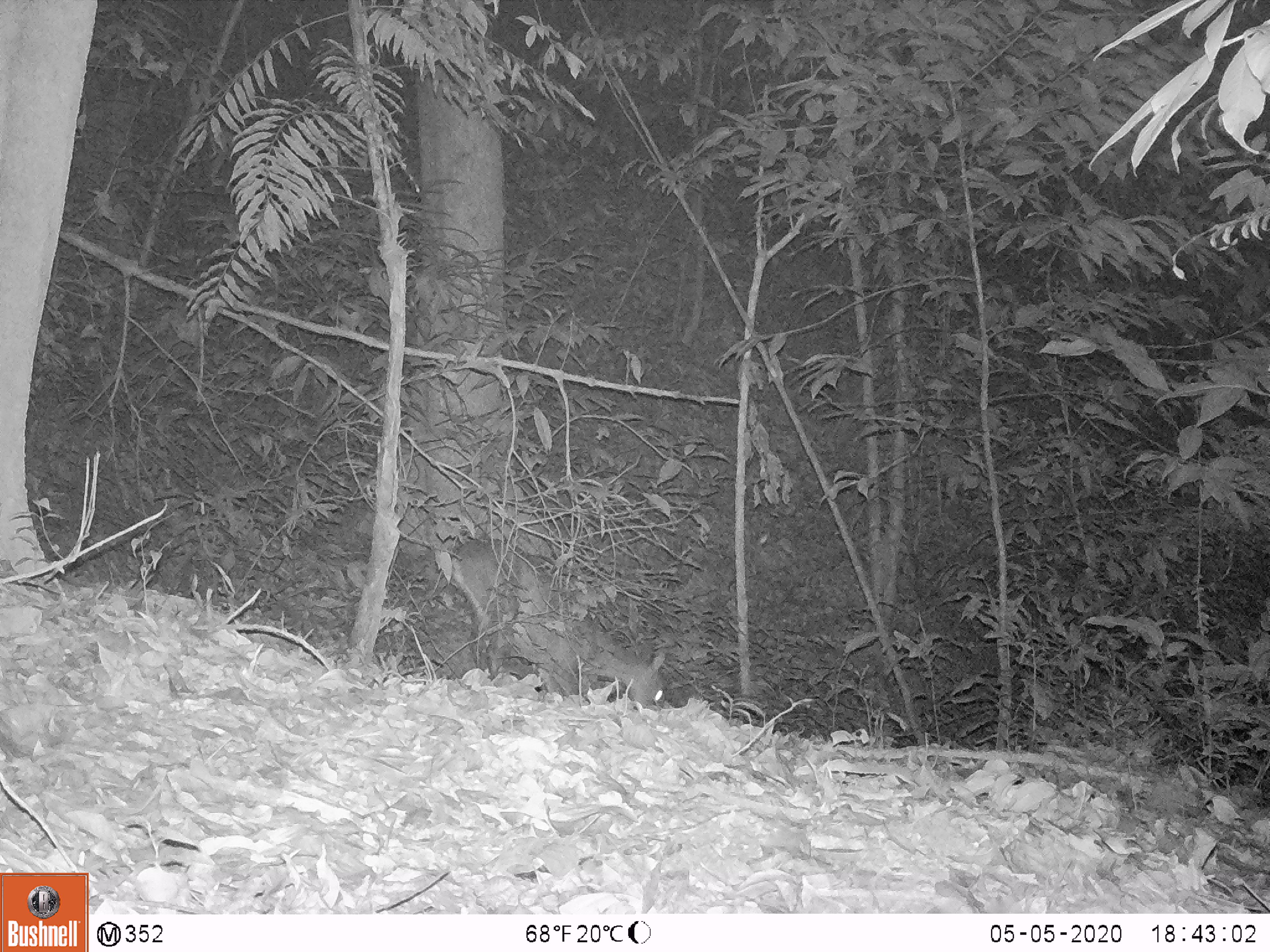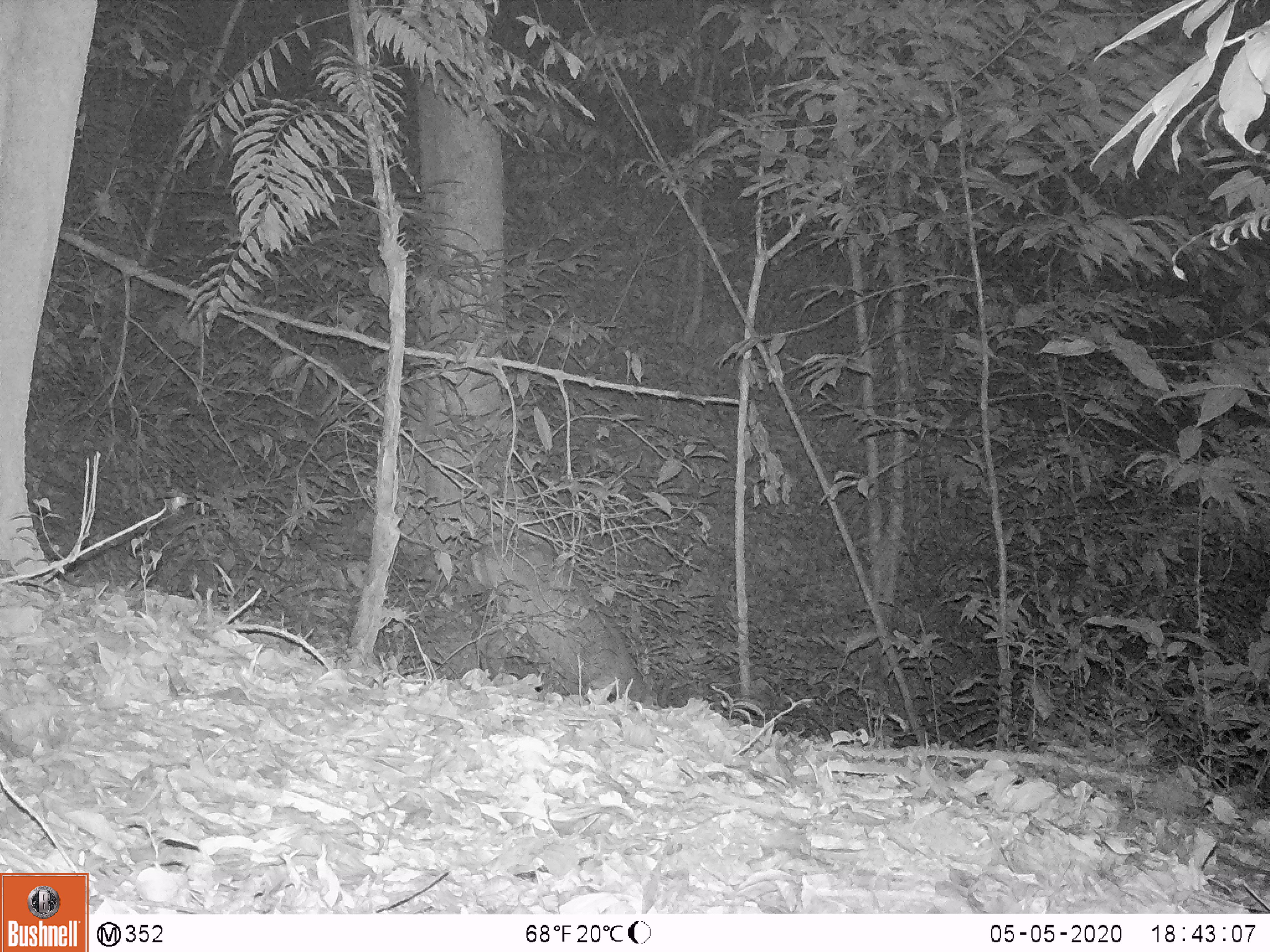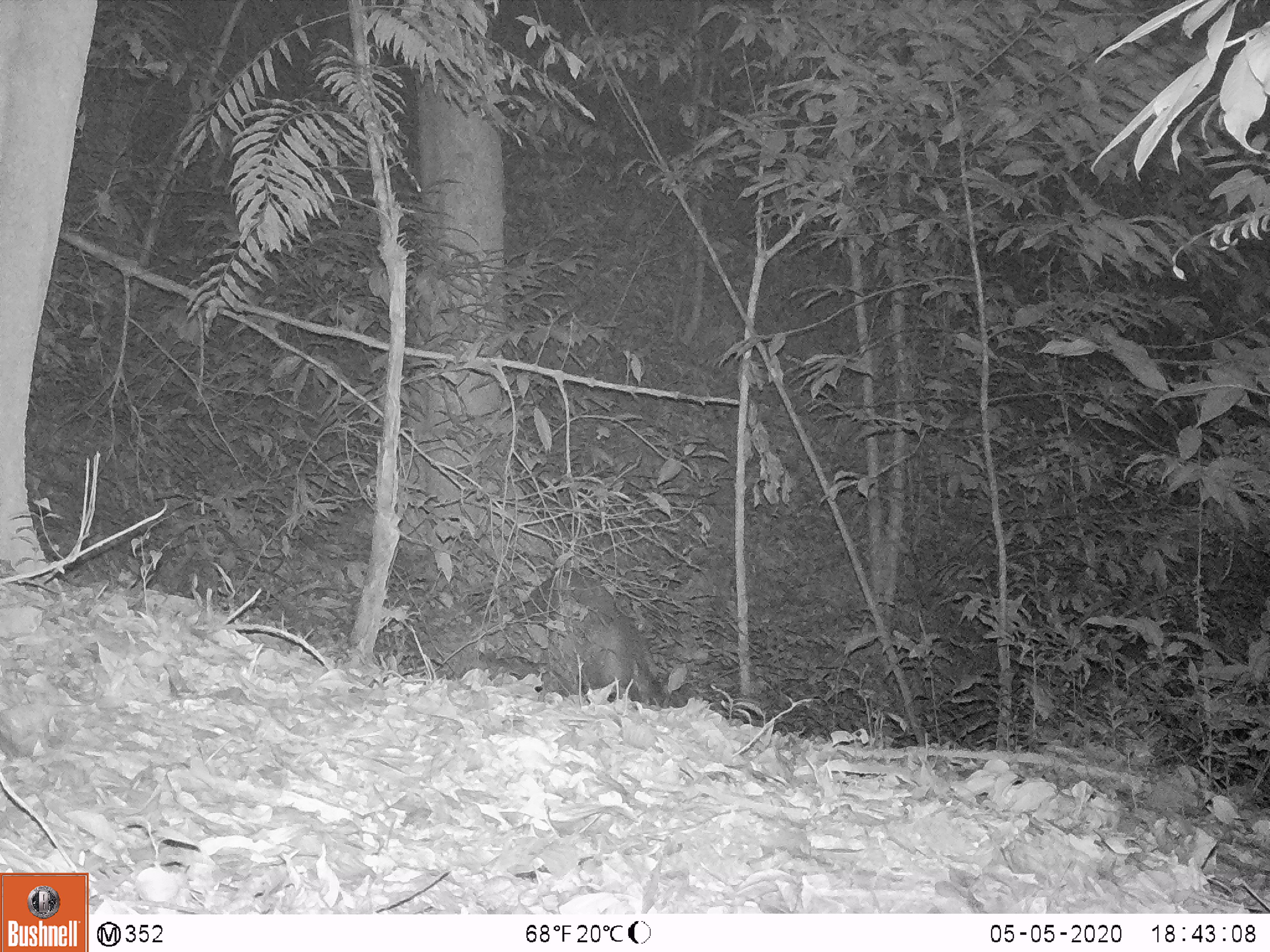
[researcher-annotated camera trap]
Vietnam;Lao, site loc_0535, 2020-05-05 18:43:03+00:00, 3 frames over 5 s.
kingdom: Animalia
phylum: Chordata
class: Mammalia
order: Artiodactyla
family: Cervidae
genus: Muntiacus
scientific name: Muntiacus vuquangensis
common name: large-antlered muntjac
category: large antlered muntjac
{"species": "large antlered muntjac (large-antlered muntjac) (Muntiacus vuquangensis)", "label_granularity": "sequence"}